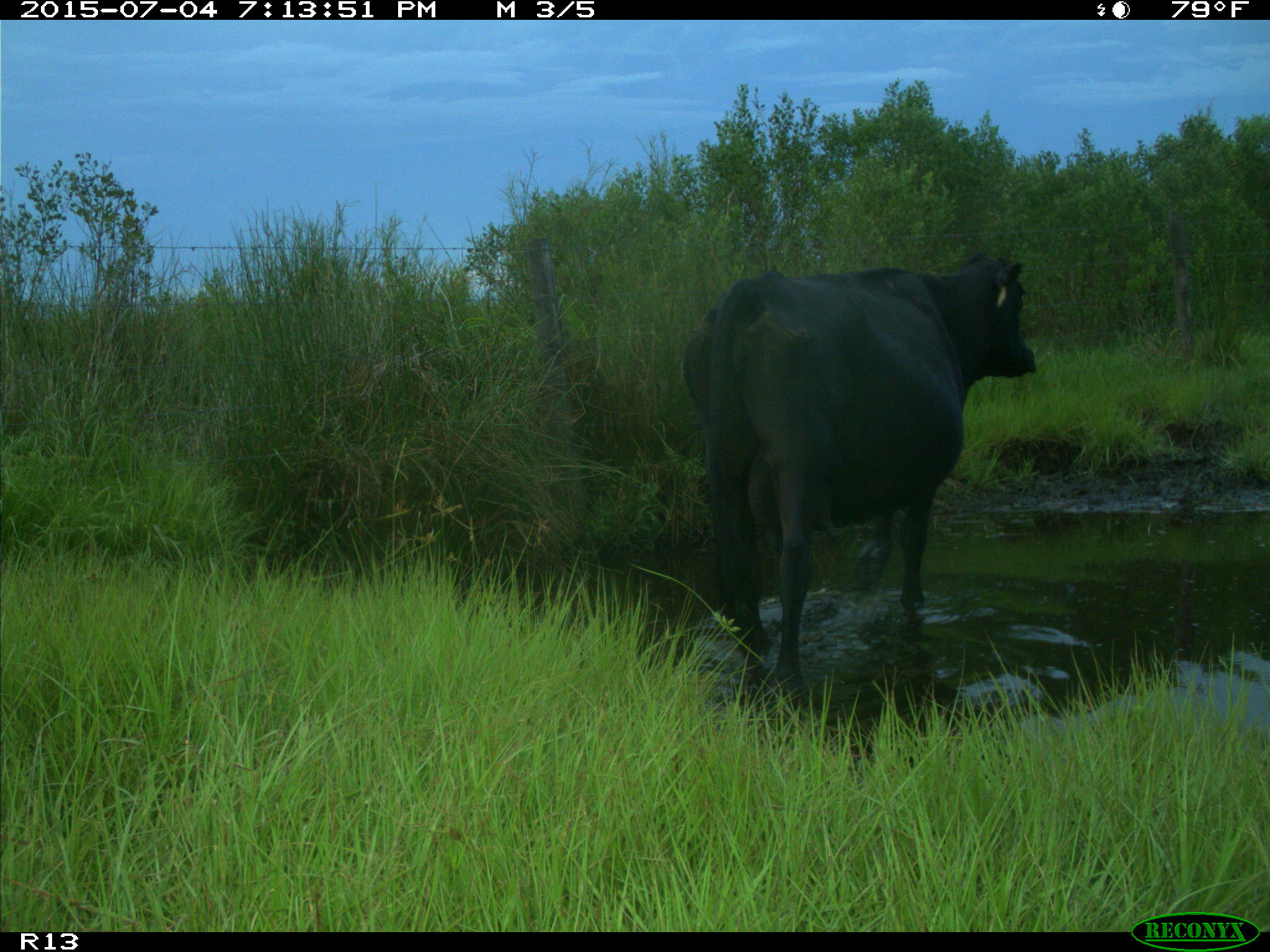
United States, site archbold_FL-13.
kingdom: Animalia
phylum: Chordata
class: Mammalia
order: Artiodactyla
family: Bovidae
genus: Bos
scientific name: Bos taurus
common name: domestic cow